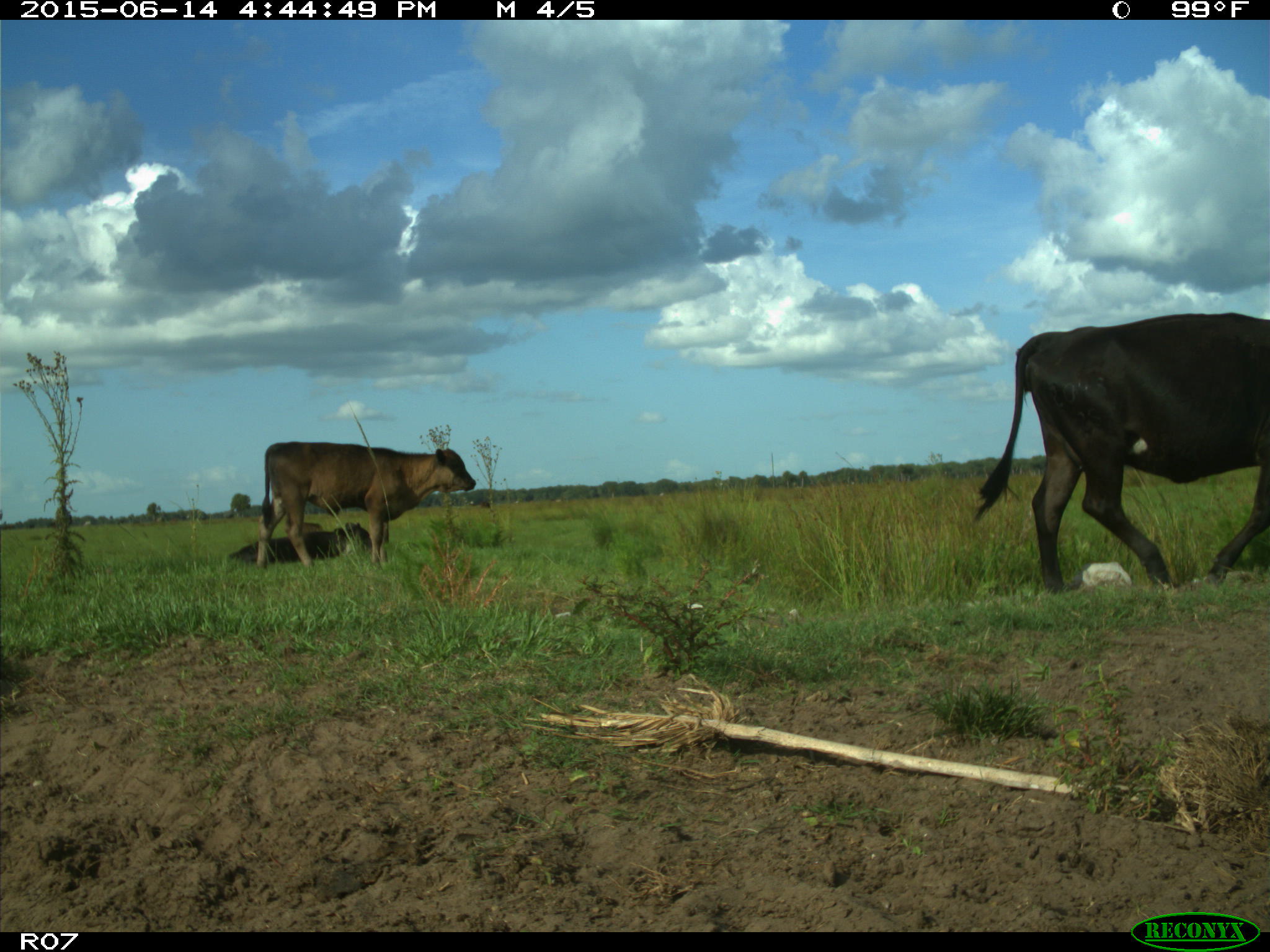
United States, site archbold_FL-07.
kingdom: Animalia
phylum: Chordata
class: Mammalia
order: Artiodactyla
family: Bovidae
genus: Bos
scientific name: Bos taurus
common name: domestic cow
Bos taurus (domestic cow).